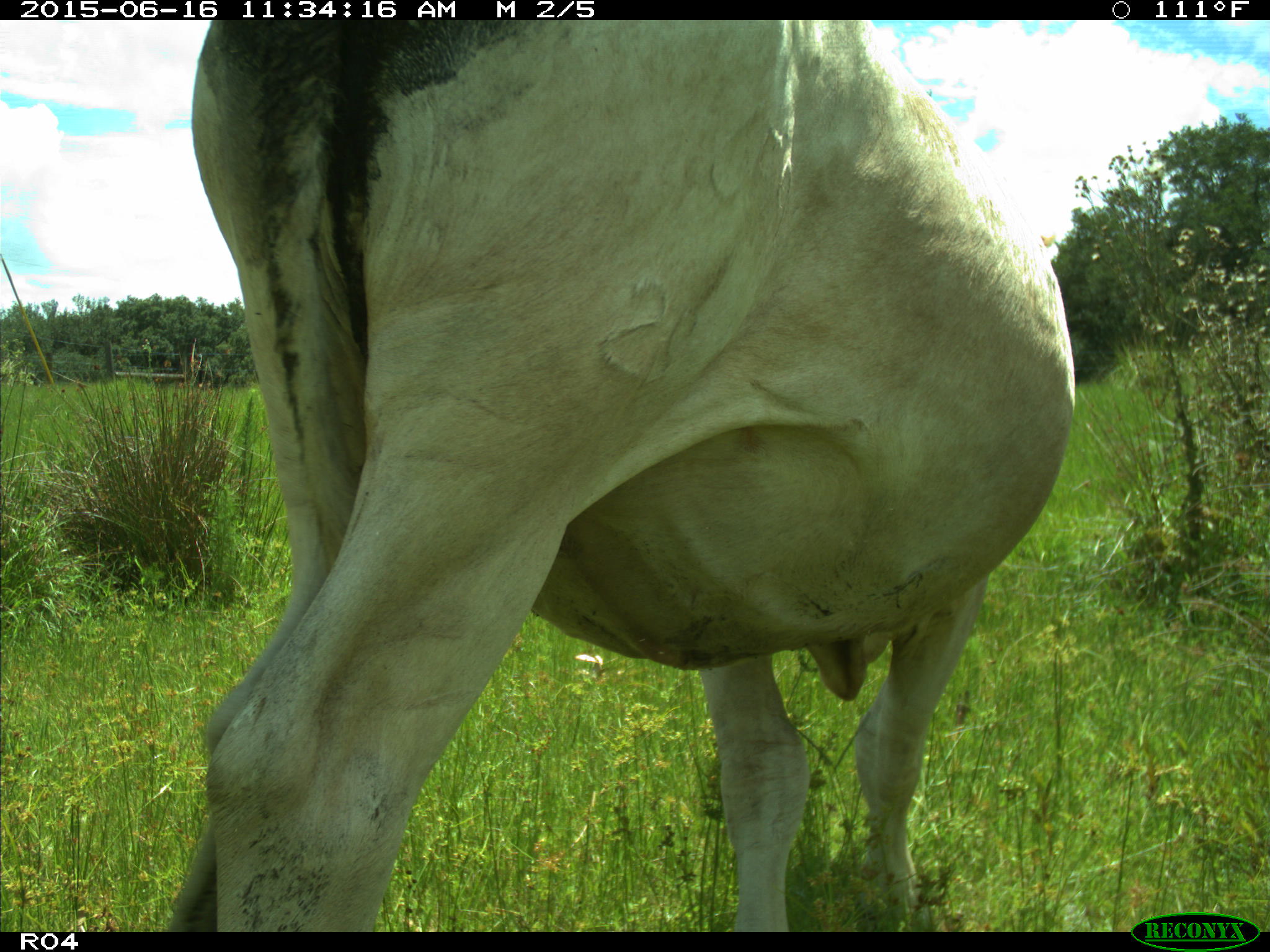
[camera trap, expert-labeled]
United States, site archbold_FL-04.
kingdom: Animalia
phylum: Chordata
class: Mammalia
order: Artiodactyla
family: Bovidae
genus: Bos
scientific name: Bos taurus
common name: domestic cow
Bos taurus (domestic cow).